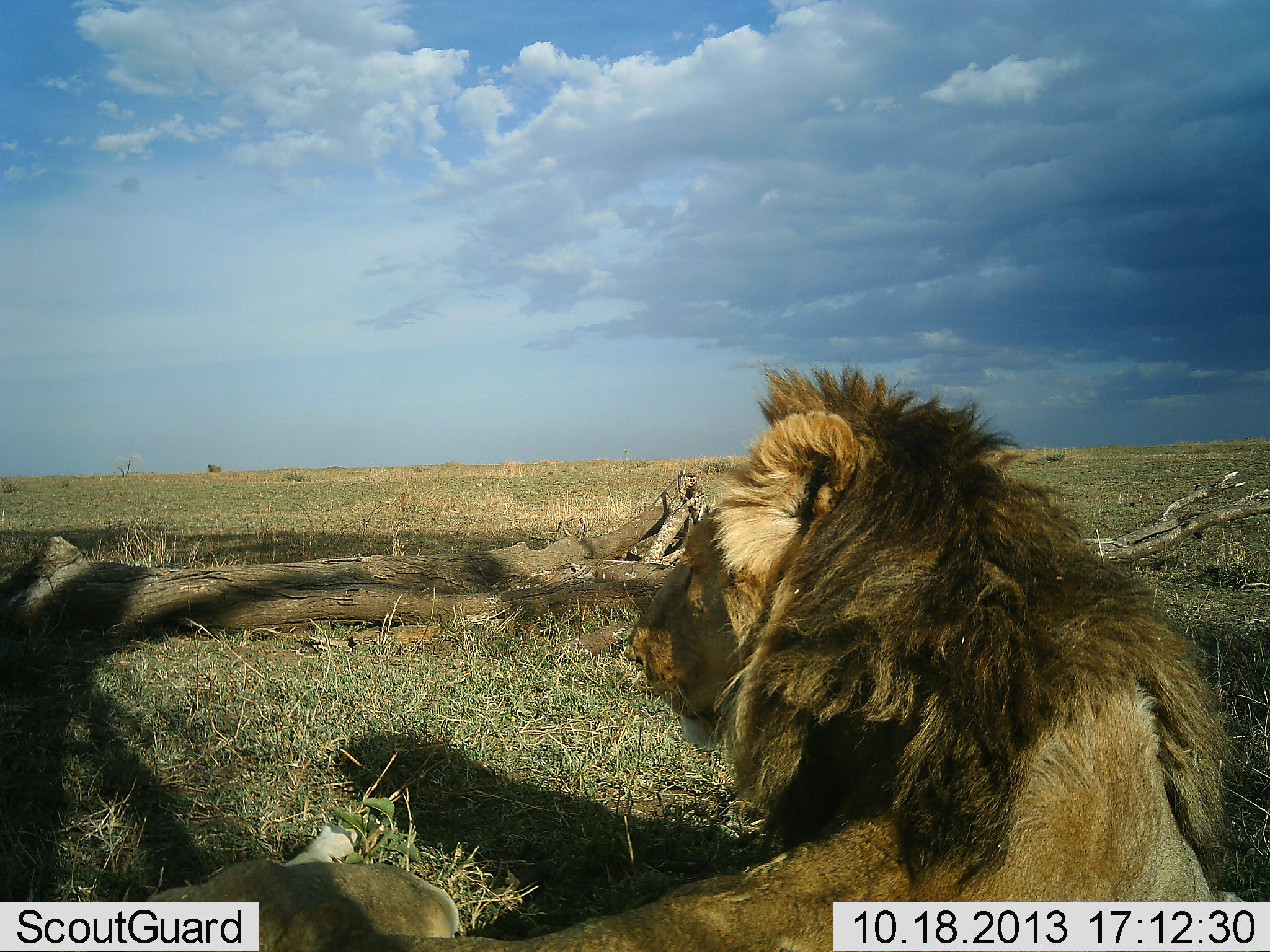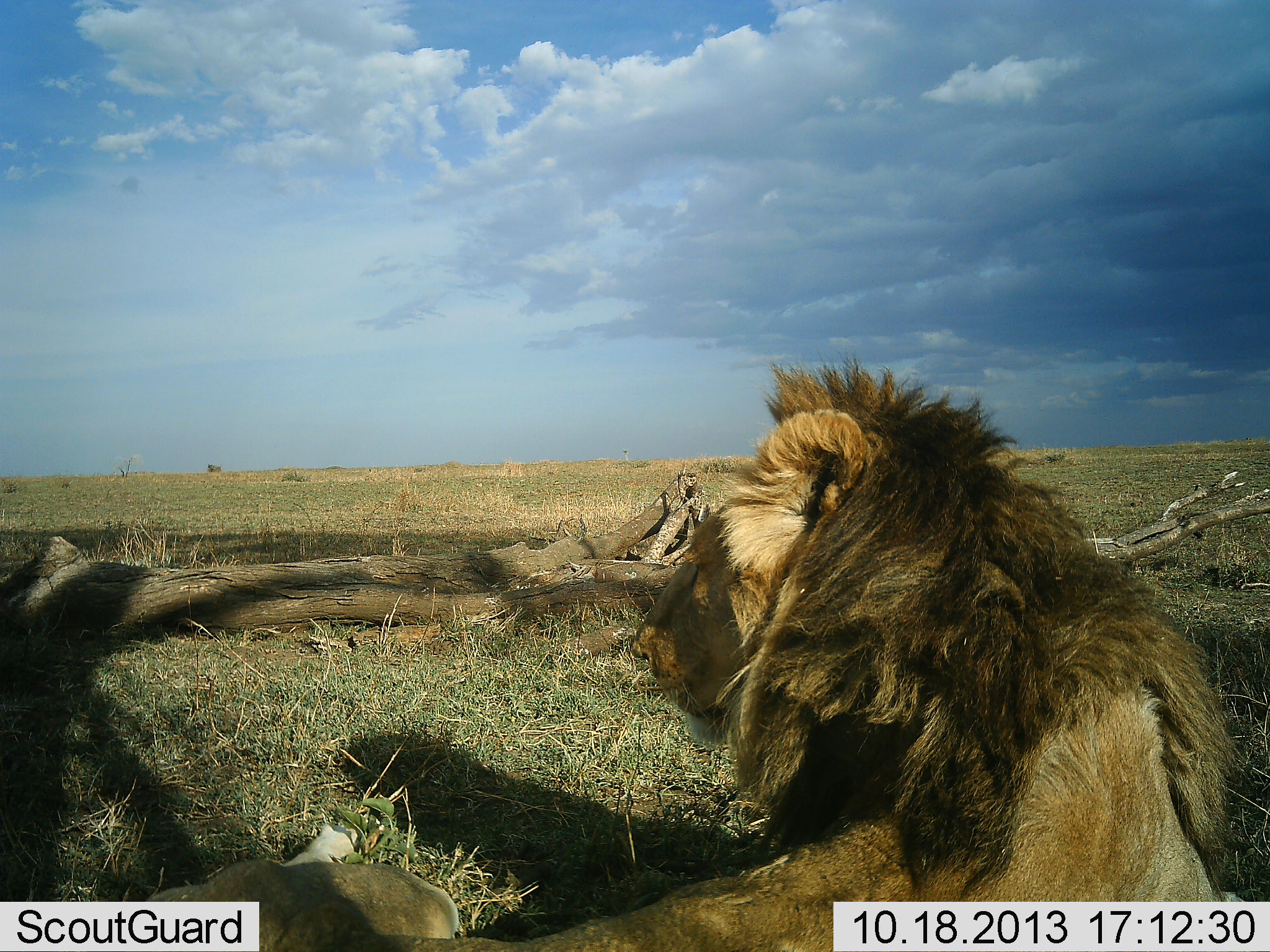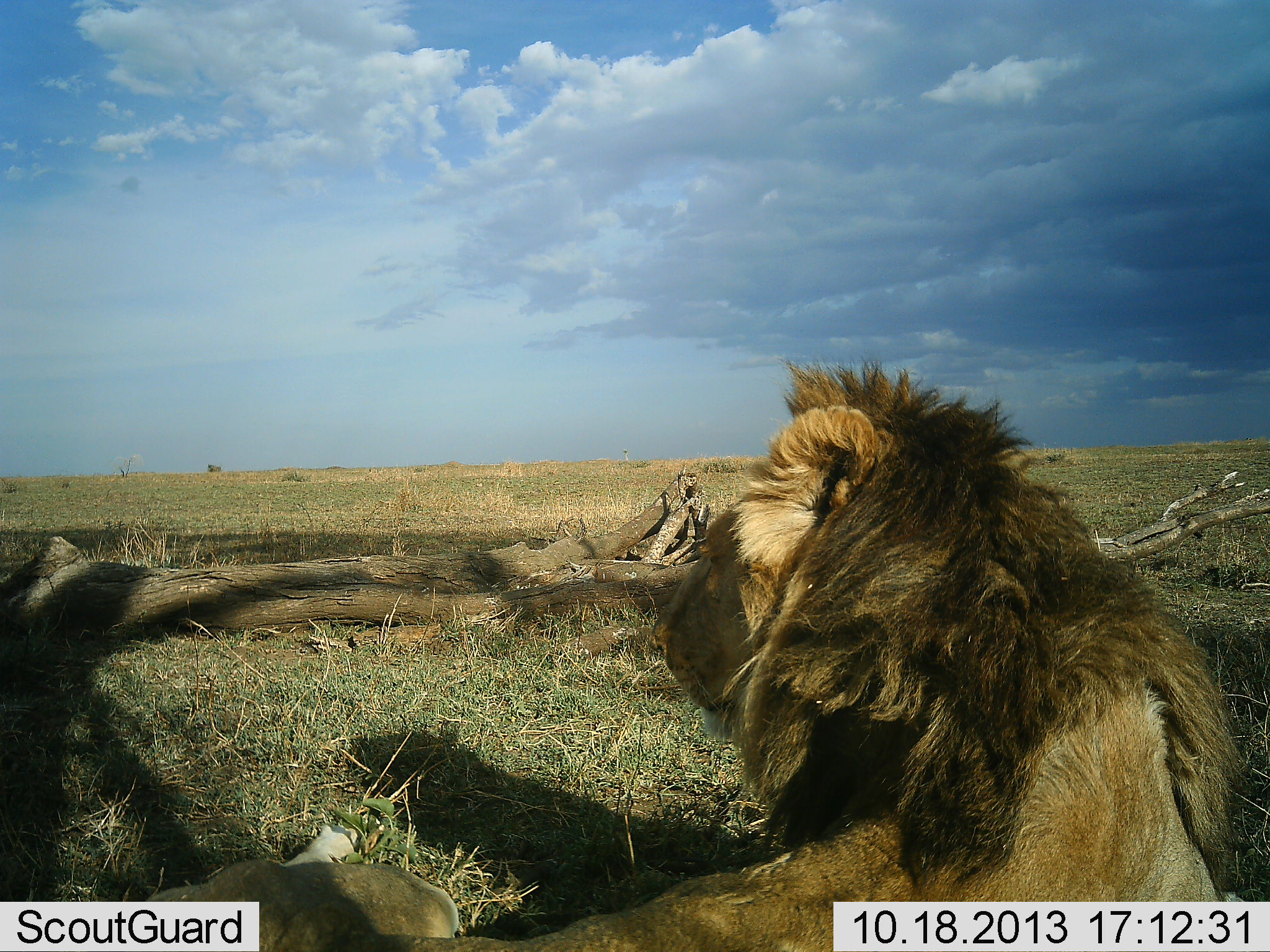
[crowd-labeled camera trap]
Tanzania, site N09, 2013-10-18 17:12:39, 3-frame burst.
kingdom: Animalia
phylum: Chordata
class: Mammalia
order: Carnivora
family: Felidae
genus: Panthera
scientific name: Panthera leo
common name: lion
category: lionmale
Lionmale (lion) (Panthera leo), count 1. Behavior (volunteer vote fractions): standing 0%, resting 100%, moving 0%, interacting 0%. Young present (vote fraction): 0%. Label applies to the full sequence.